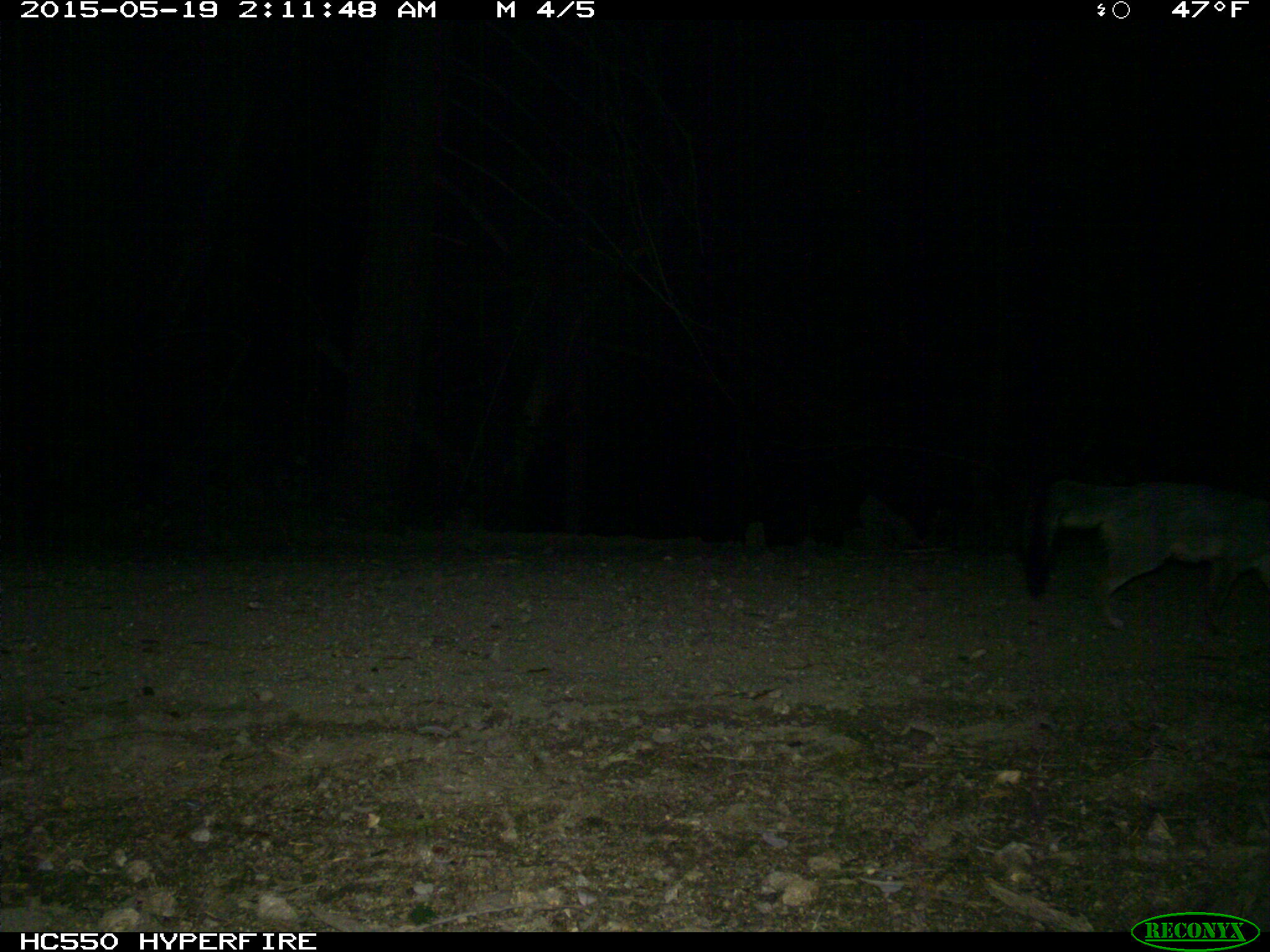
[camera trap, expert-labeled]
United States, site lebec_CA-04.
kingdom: Animalia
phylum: Chordata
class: Mammalia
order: Carnivora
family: Canidae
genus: Urocyon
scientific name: Urocyon cinereoargenteus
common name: gray fox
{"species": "Urocyon cinereoargenteus (gray fox)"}